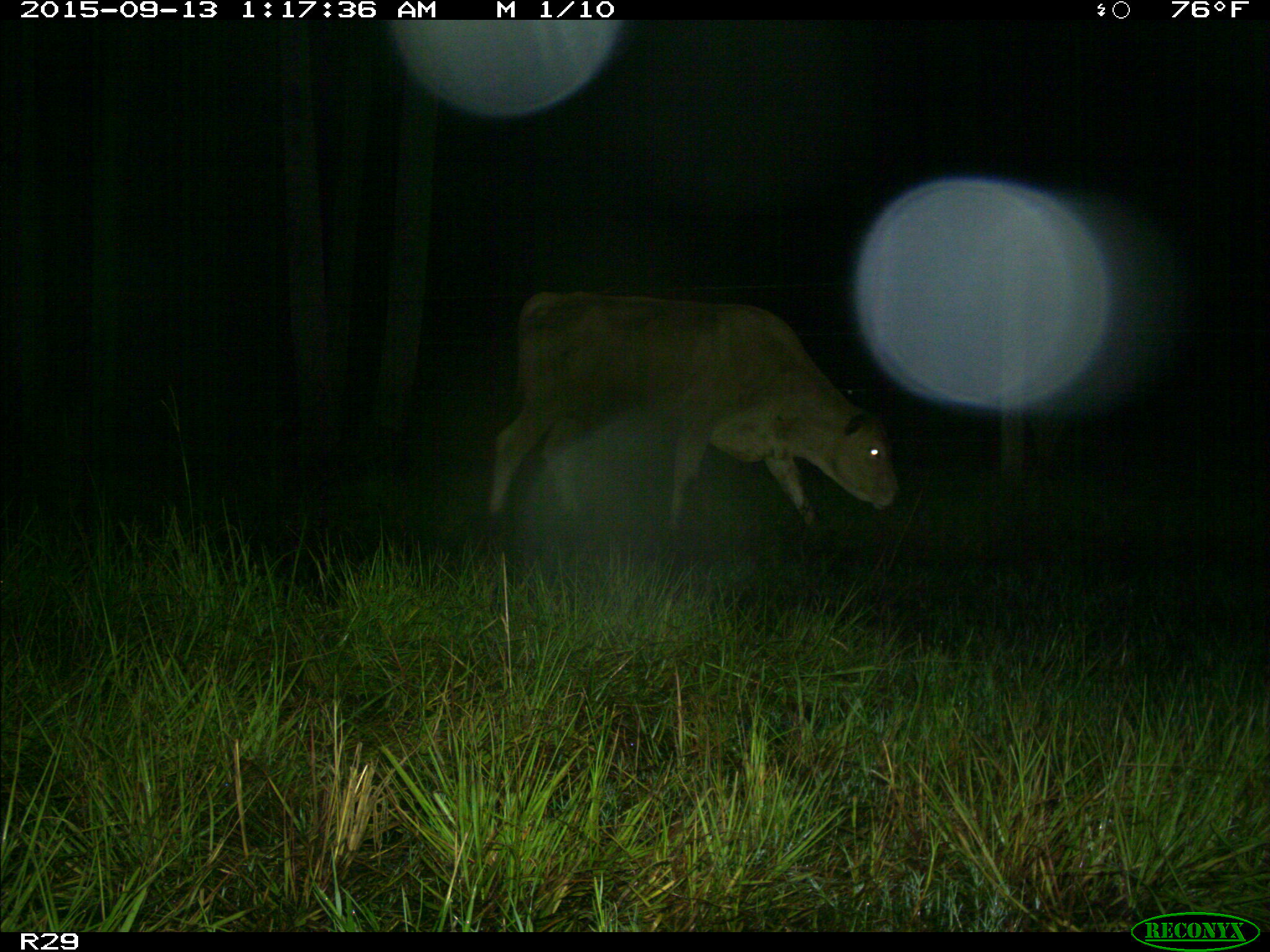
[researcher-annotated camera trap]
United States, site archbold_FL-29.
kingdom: Animalia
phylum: Chordata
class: Mammalia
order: Artiodactyla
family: Bovidae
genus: Bos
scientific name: Bos taurus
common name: domestic cow